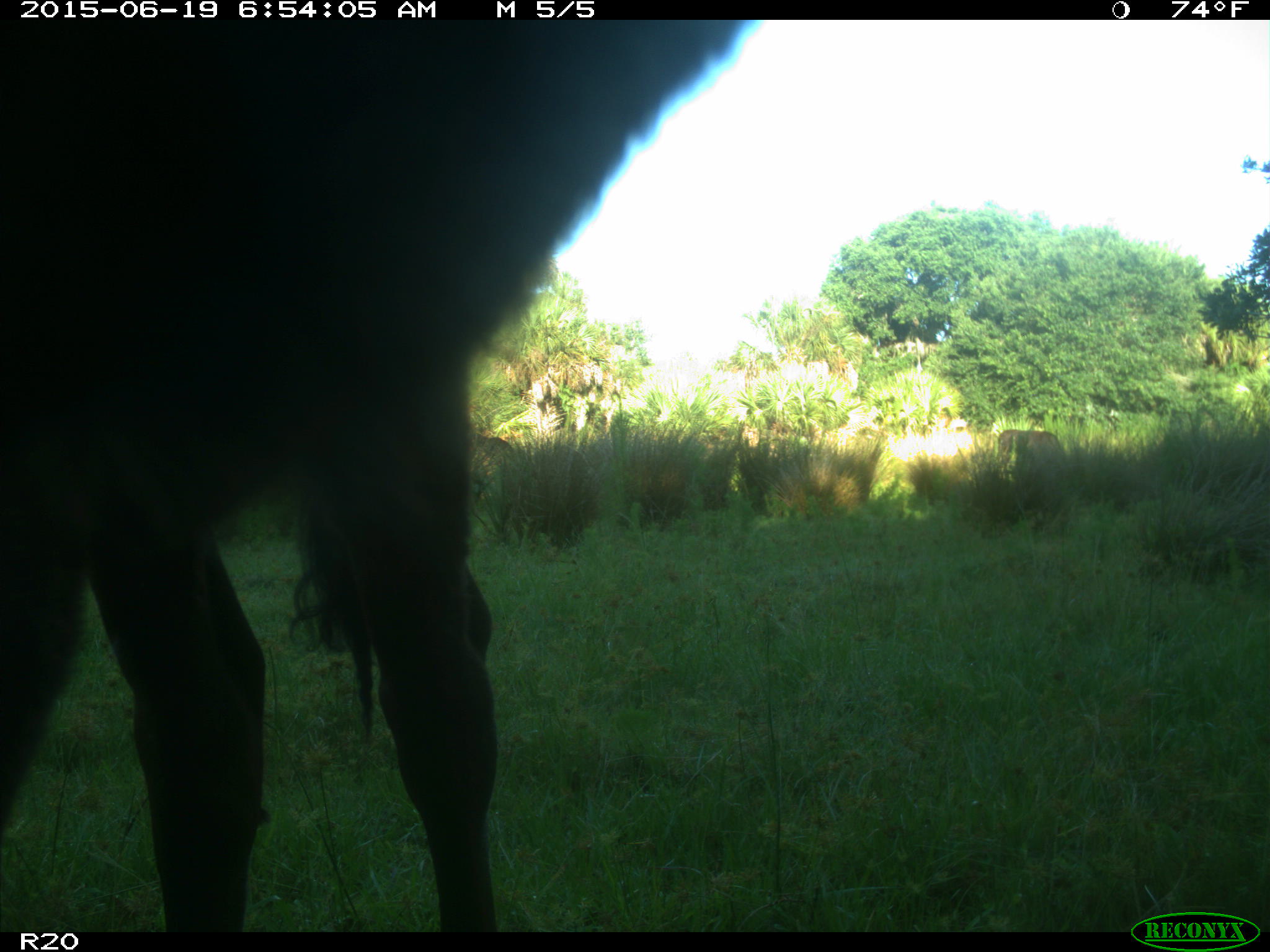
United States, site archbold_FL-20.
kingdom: Animalia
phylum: Chordata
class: Mammalia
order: Artiodactyla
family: Bovidae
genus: Bos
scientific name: Bos taurus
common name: domestic cow